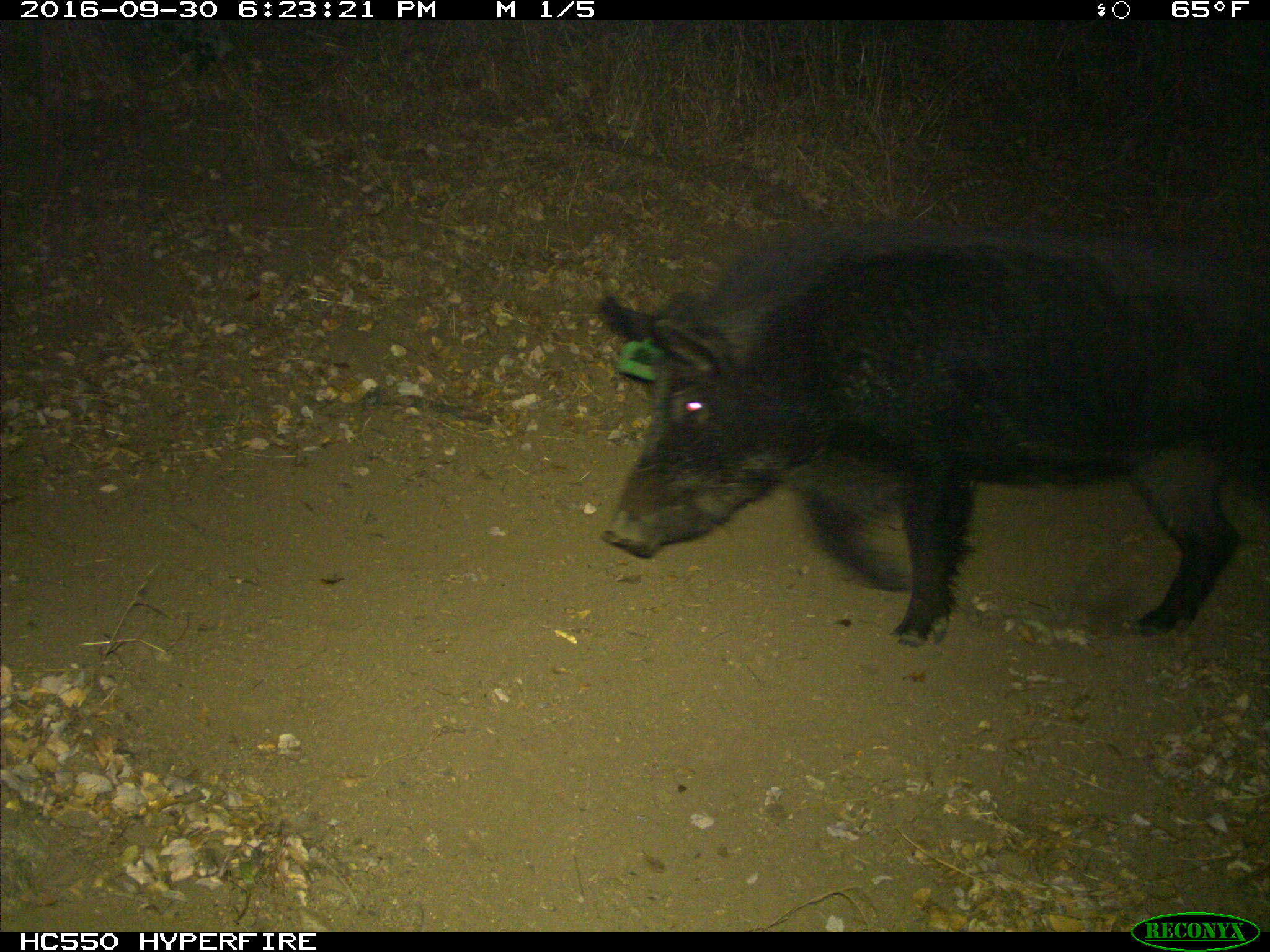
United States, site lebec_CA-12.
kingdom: Animalia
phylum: Chordata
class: Mammalia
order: Artiodactyla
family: Suidae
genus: Sus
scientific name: Sus scrofa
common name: wild boar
Sus scrofa (wild boar).